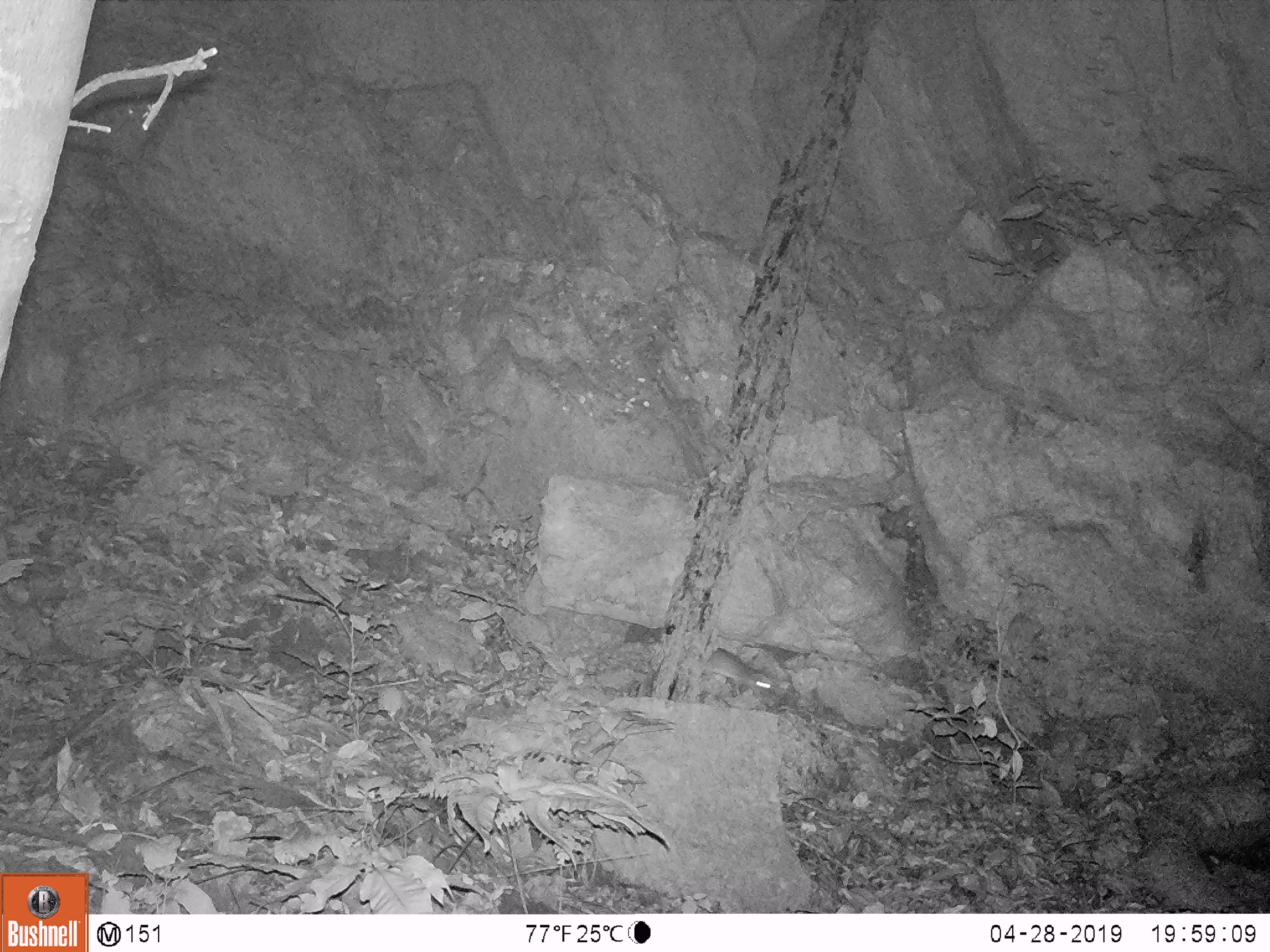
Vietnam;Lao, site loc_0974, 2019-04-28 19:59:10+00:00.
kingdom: Animalia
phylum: Chordata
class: Mammalia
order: Rodentia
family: Muridae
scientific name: Muridae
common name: old-world mice and rats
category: unidentified murid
Unidentified murid (old-world mice and rats) (Muridae). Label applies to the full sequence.